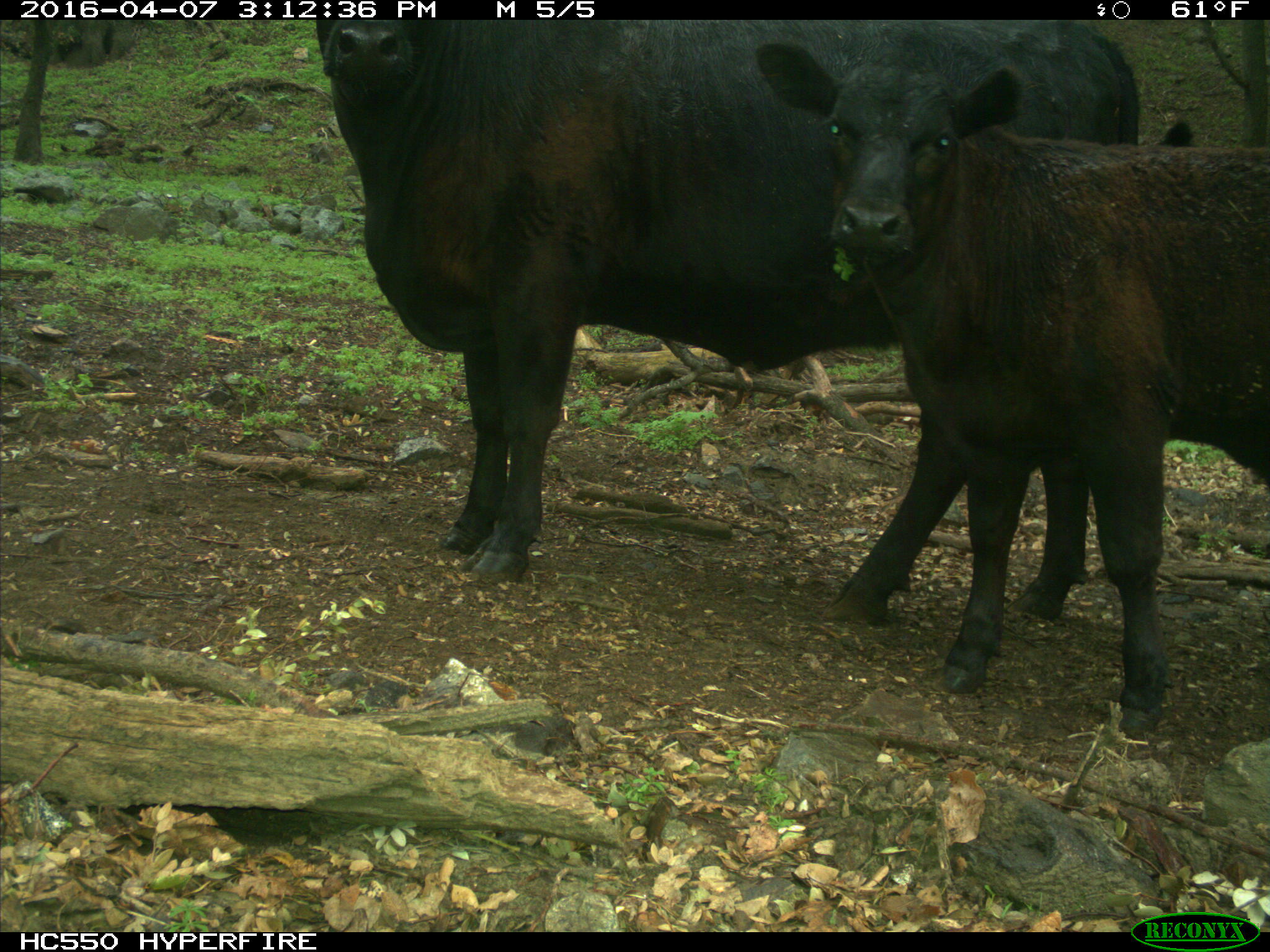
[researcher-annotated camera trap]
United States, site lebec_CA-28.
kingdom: Animalia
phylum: Chordata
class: Mammalia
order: Artiodactyla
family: Bovidae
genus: Bos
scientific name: Bos taurus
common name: domestic cow